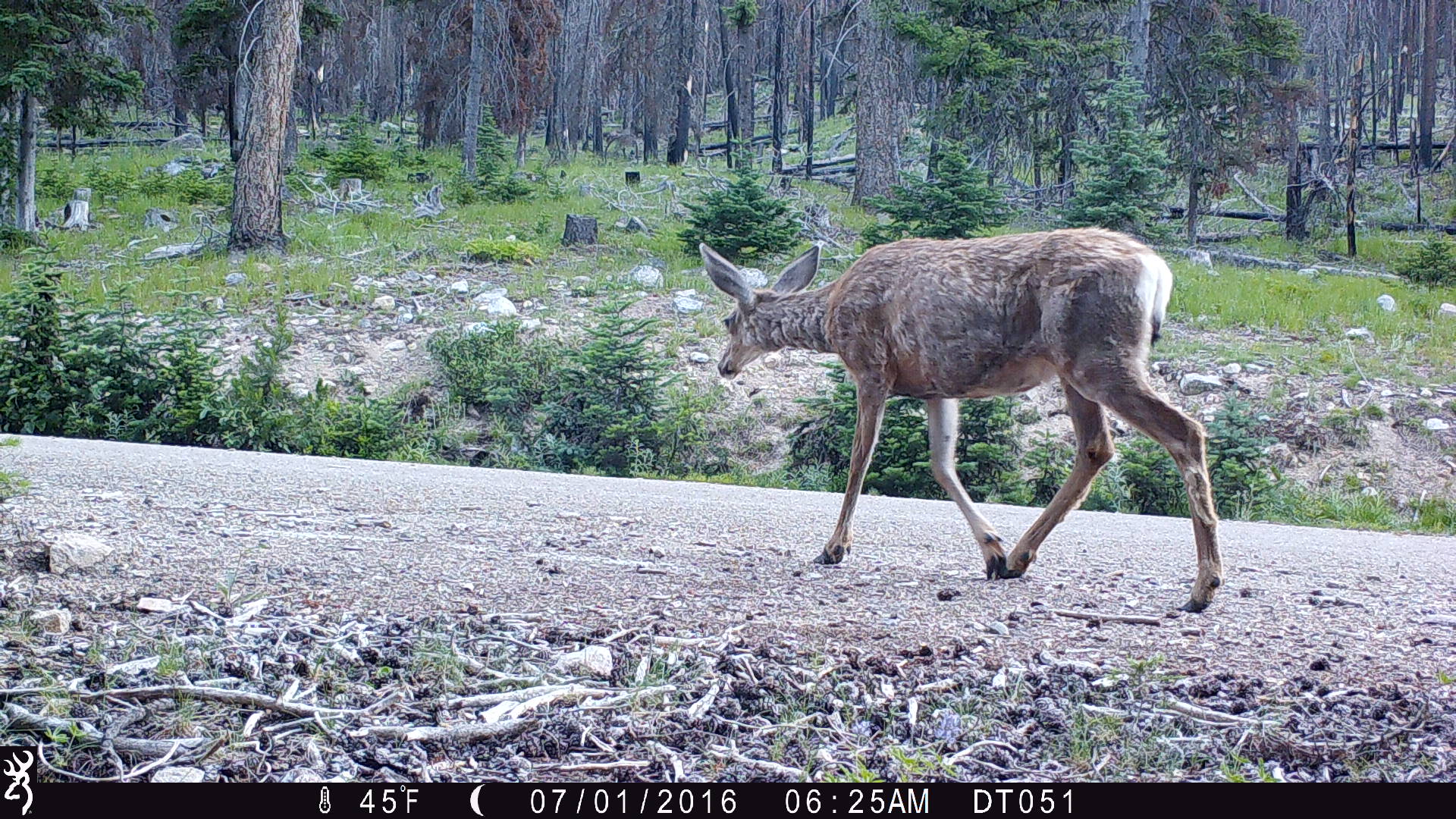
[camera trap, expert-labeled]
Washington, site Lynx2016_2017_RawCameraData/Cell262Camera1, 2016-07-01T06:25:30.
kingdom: Animalia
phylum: Chordata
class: Mammalia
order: Artiodactyla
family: Cervidae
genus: Odocoileus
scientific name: Odocoileus hemionus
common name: mule deer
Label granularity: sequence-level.